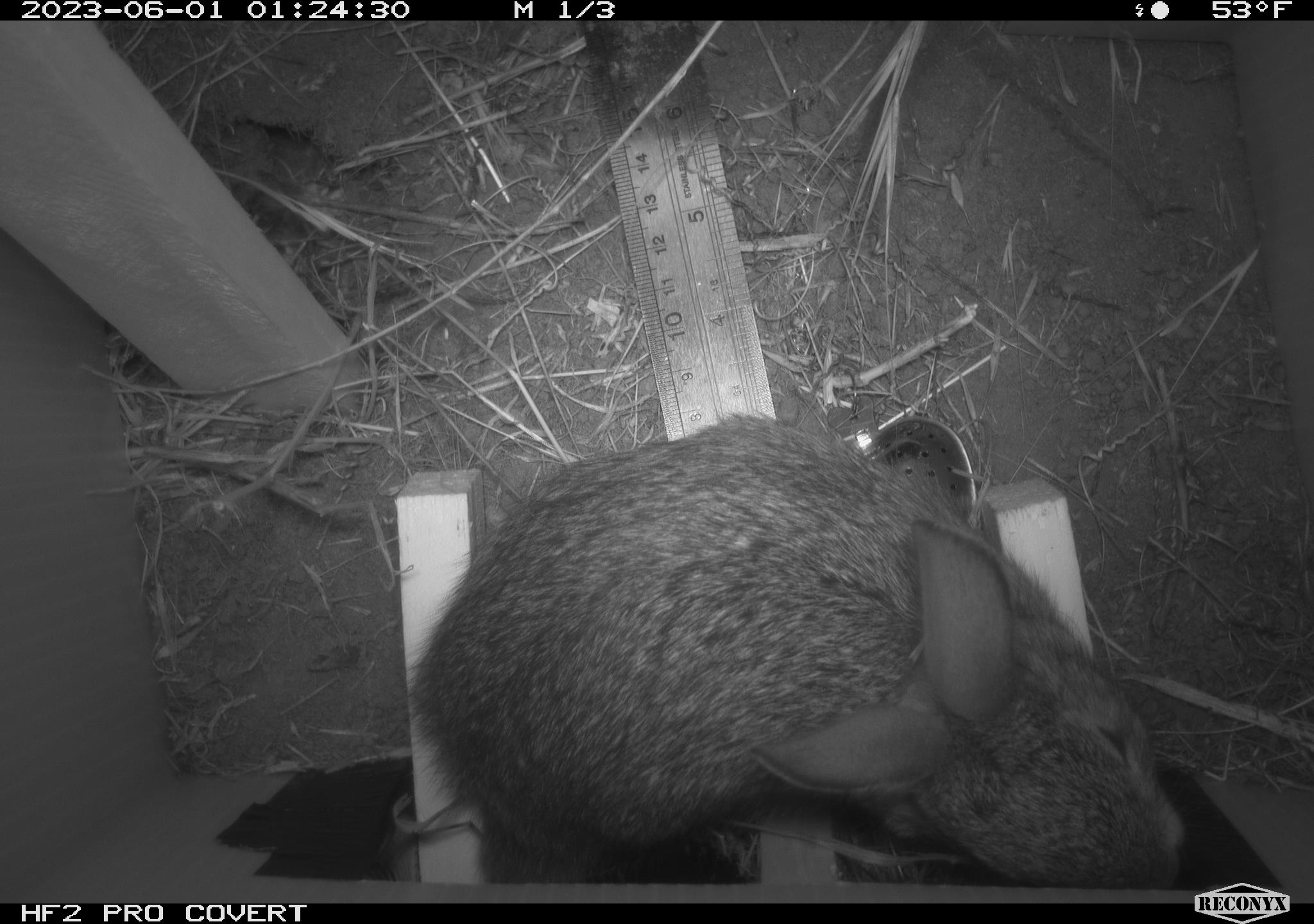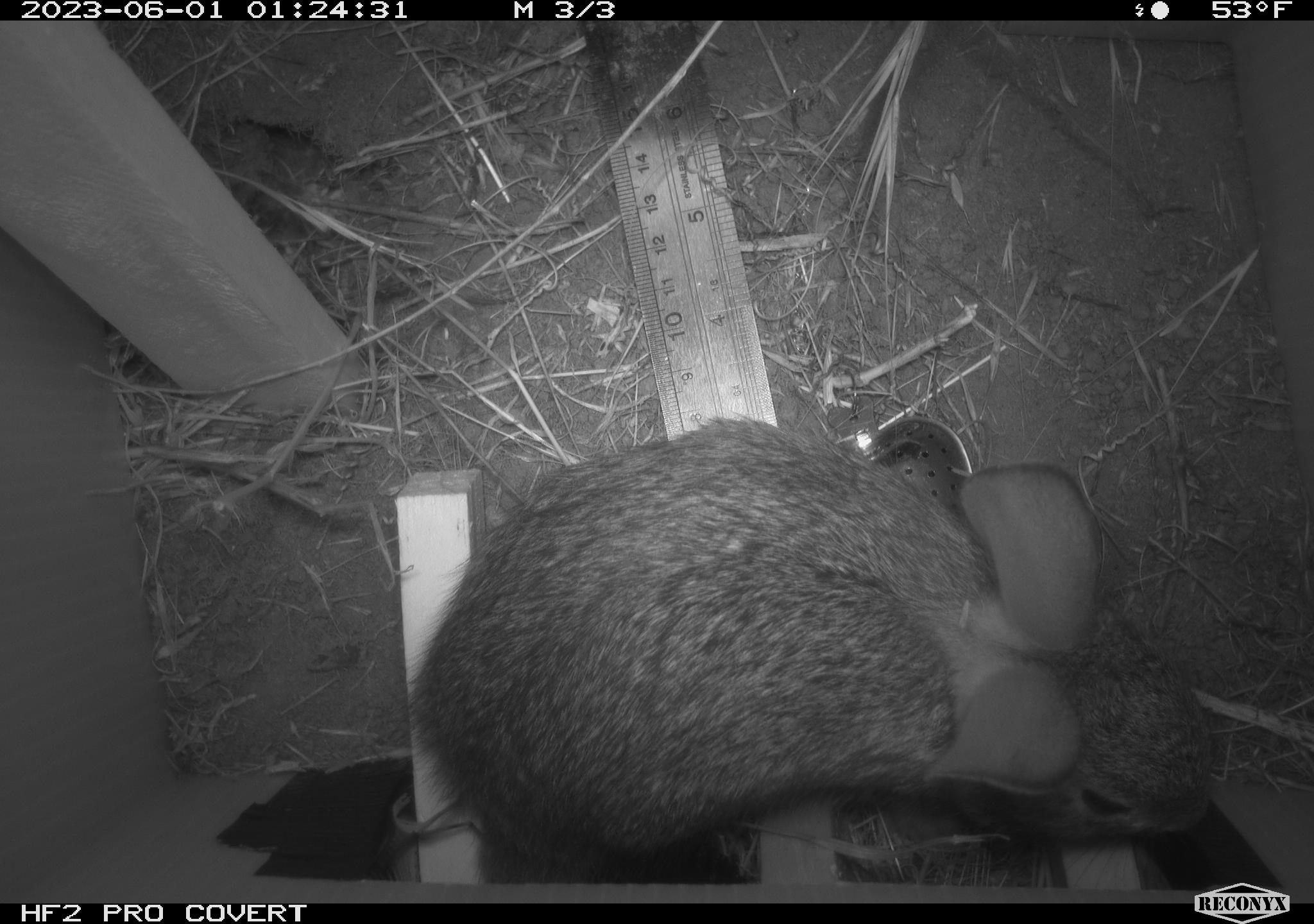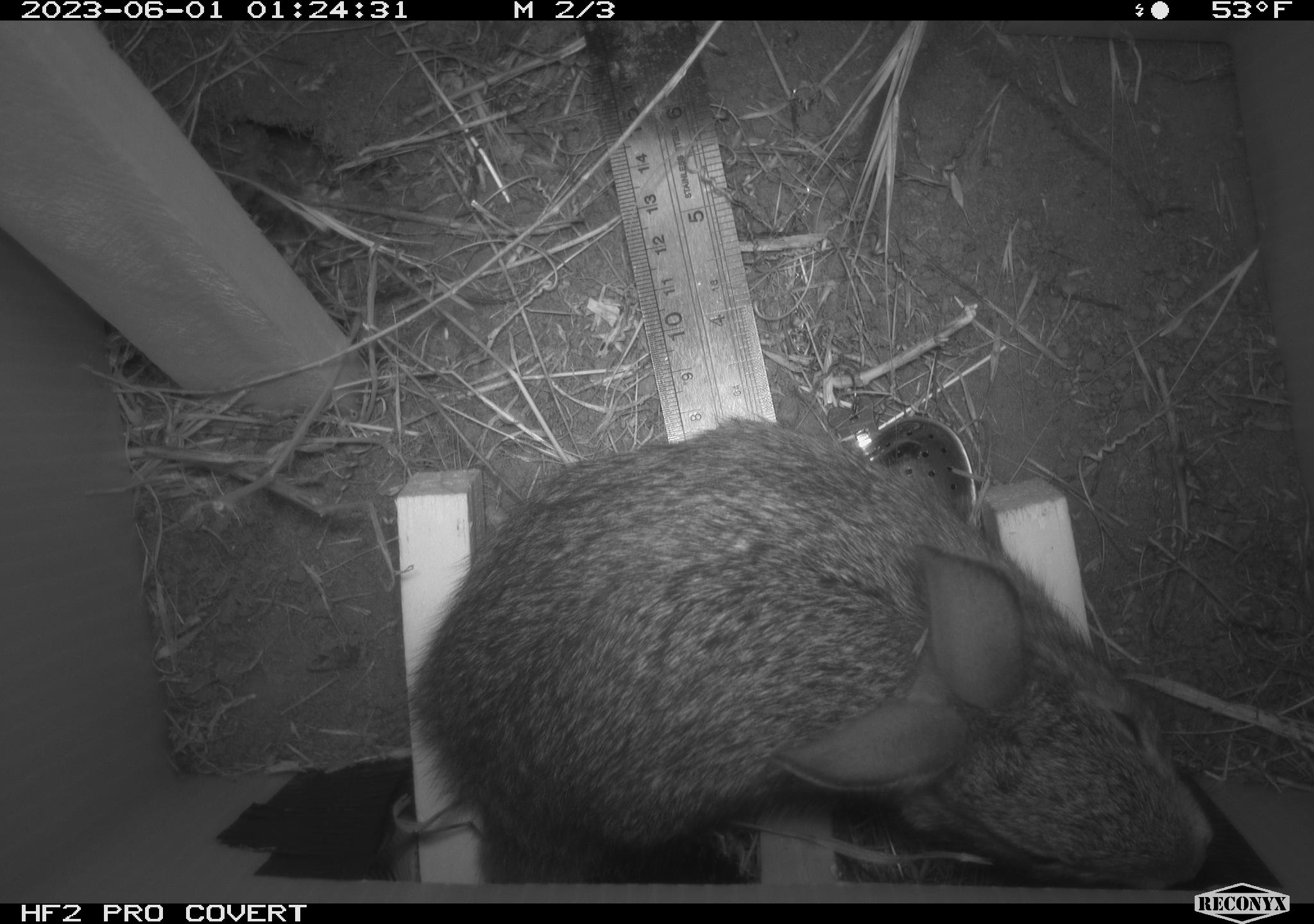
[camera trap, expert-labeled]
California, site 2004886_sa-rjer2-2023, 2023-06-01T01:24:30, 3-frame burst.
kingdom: Animalia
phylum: Chordata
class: Mammalia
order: Lagomorpha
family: Leporidae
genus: Sylvilagus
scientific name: Sylvilagus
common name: cottontail rabbits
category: sylvilagus species